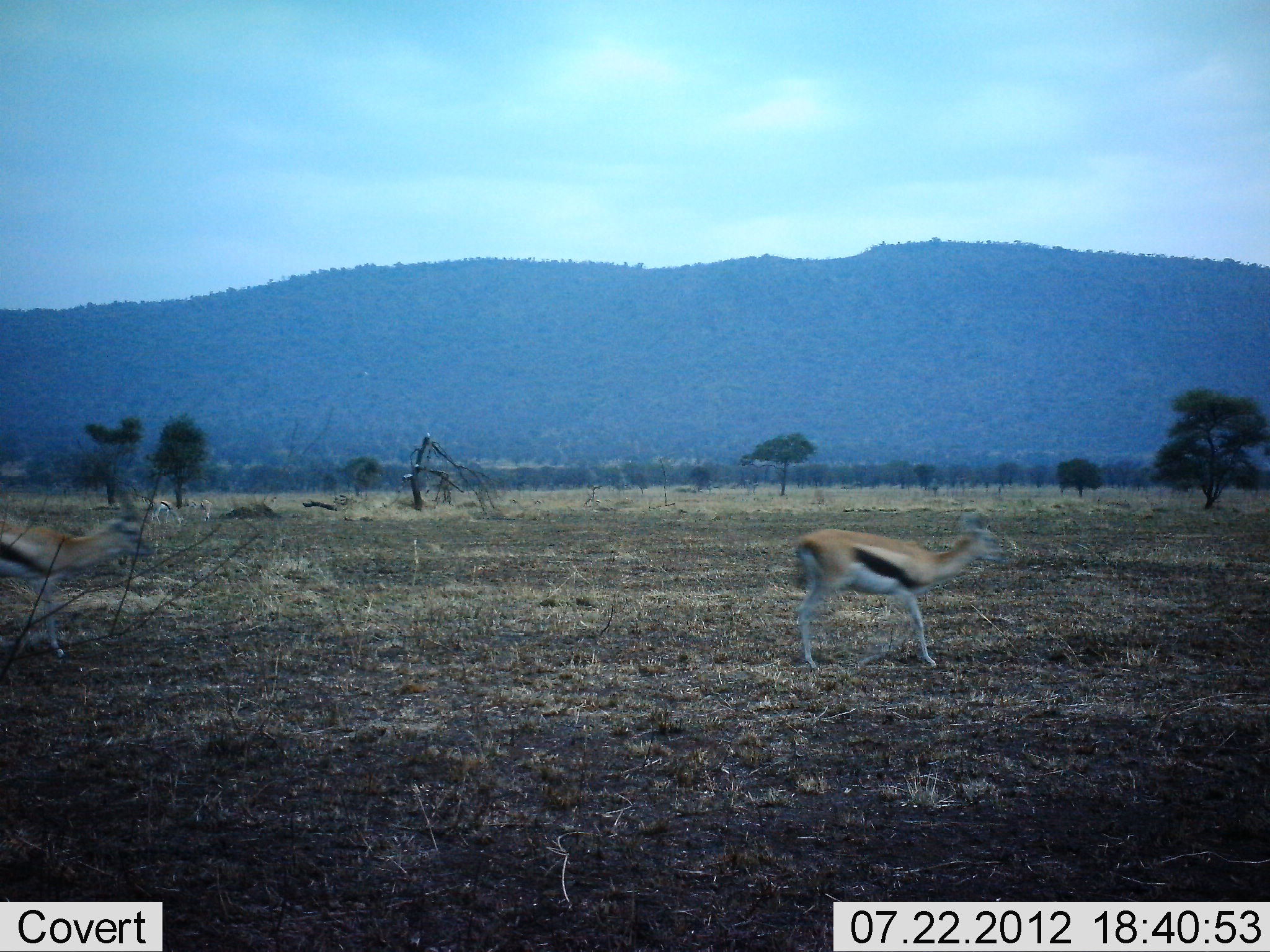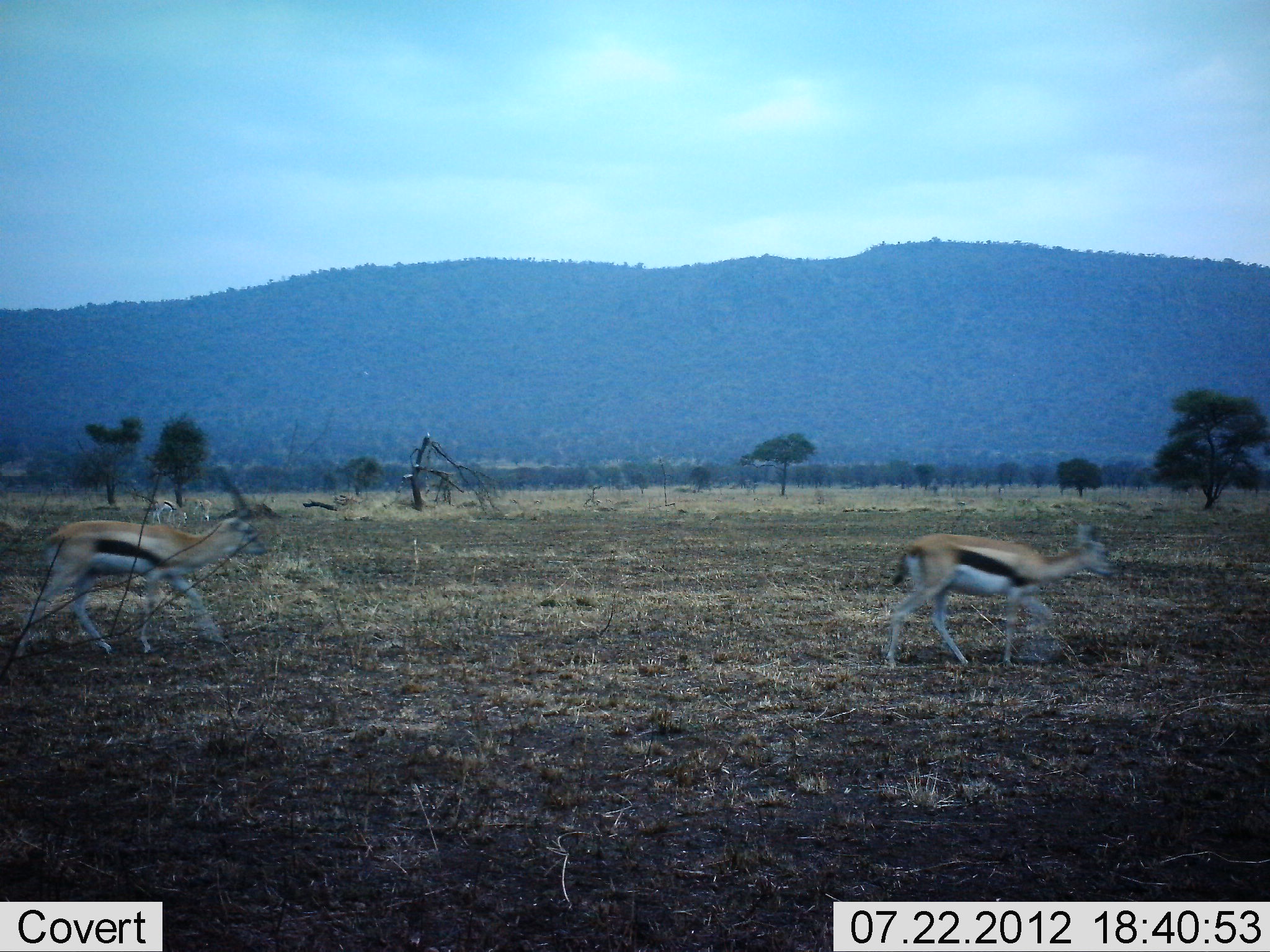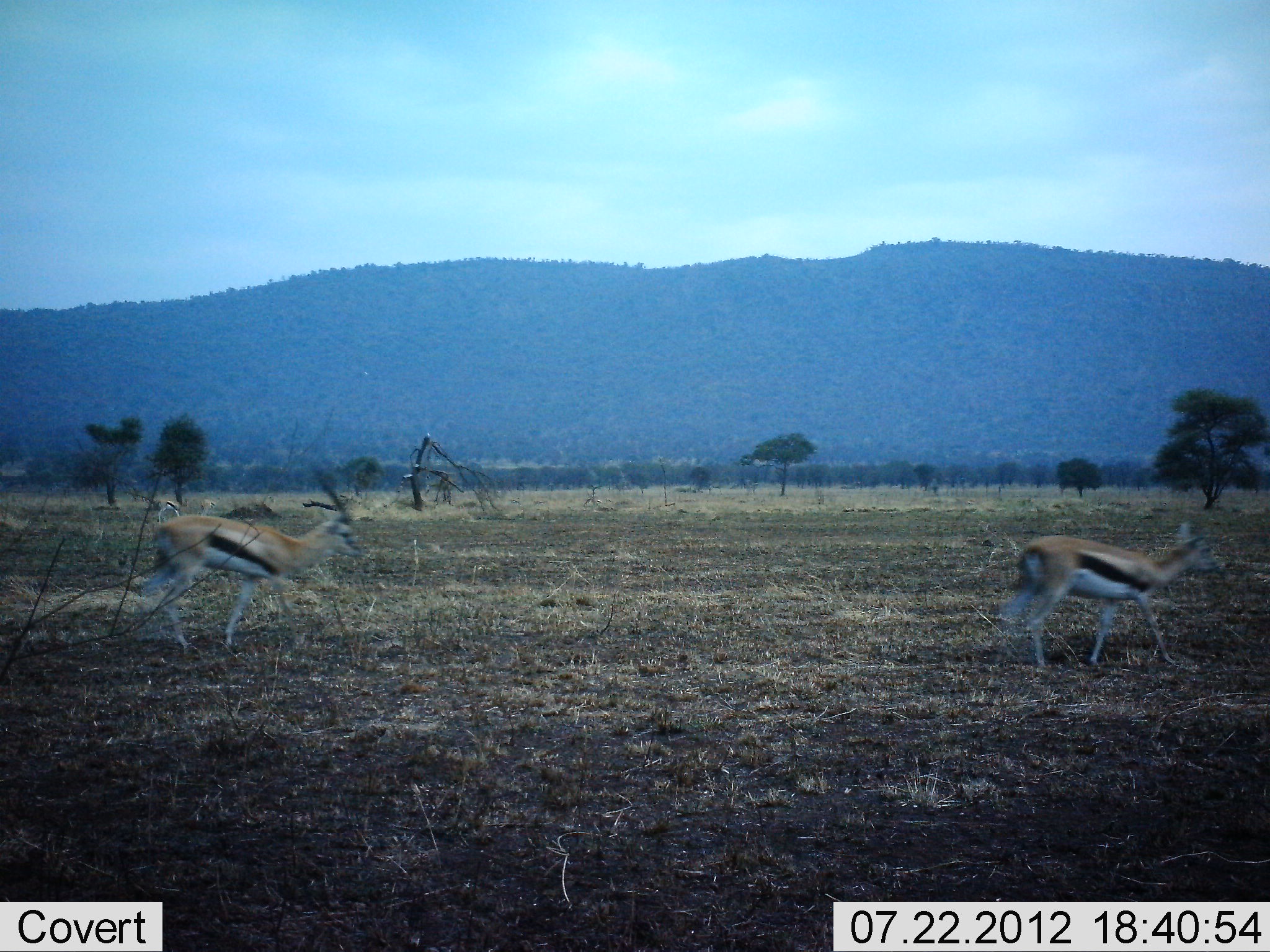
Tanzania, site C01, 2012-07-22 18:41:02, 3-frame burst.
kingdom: Animalia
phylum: Chordata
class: Mammalia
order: Artiodactyla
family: Bovidae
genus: Eudorcas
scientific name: Eudorcas thomsonii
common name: thomson's gazelle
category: gazellethomsons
Gazellethomsons (thomson's gazelle) (Eudorcas thomsonii), count 3. Behavior (volunteer vote fractions): standing 40%, resting 0%, moving 100%, interacting 0%. Young present (vote fraction): 0%. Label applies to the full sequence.